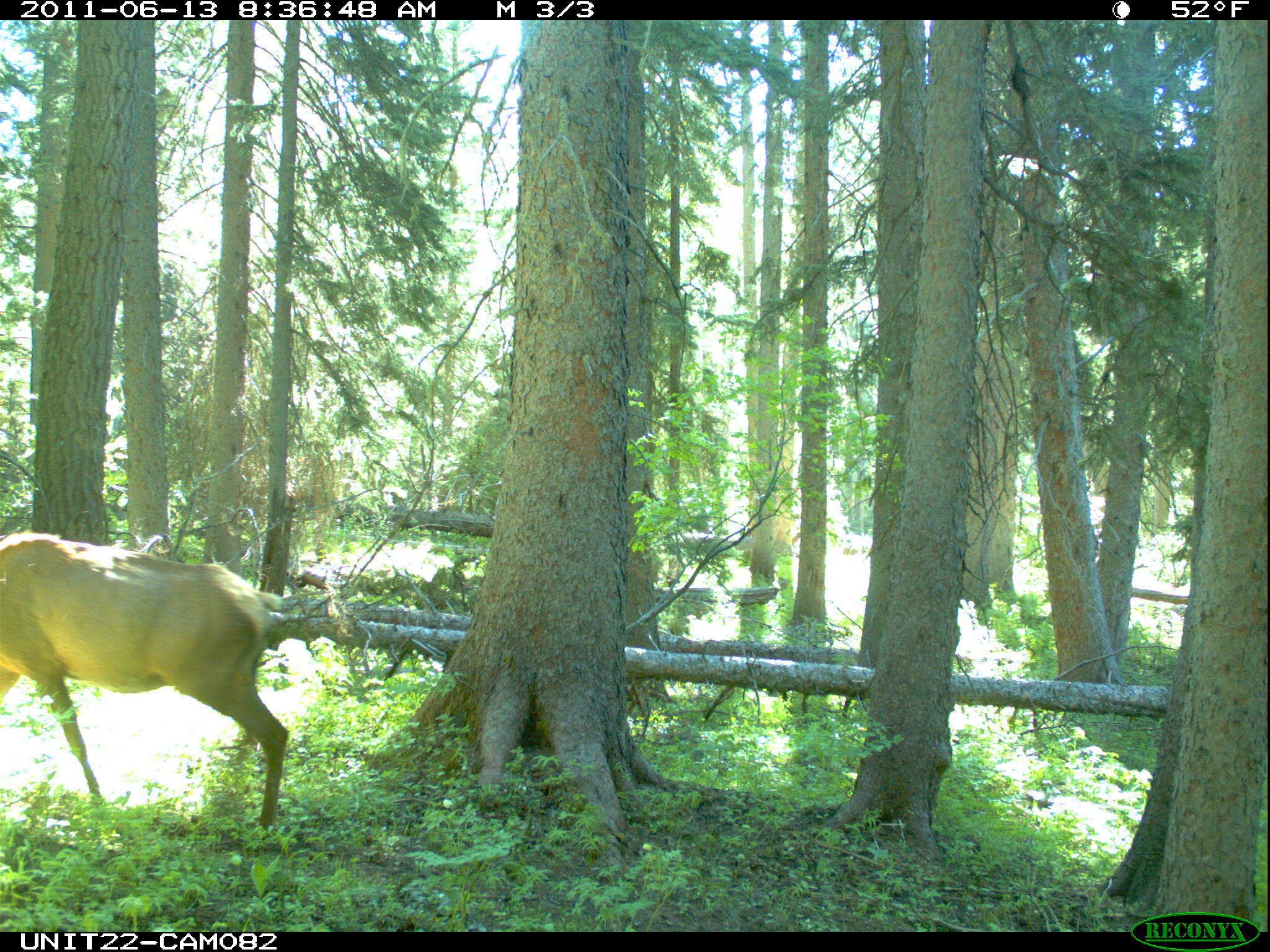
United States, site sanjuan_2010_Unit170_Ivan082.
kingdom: Animalia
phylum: Chordata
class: Mammalia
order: Artiodactyla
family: Cervidae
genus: Cervus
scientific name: Cervus elaphus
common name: red deer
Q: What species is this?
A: Cervus elaphus (red deer).